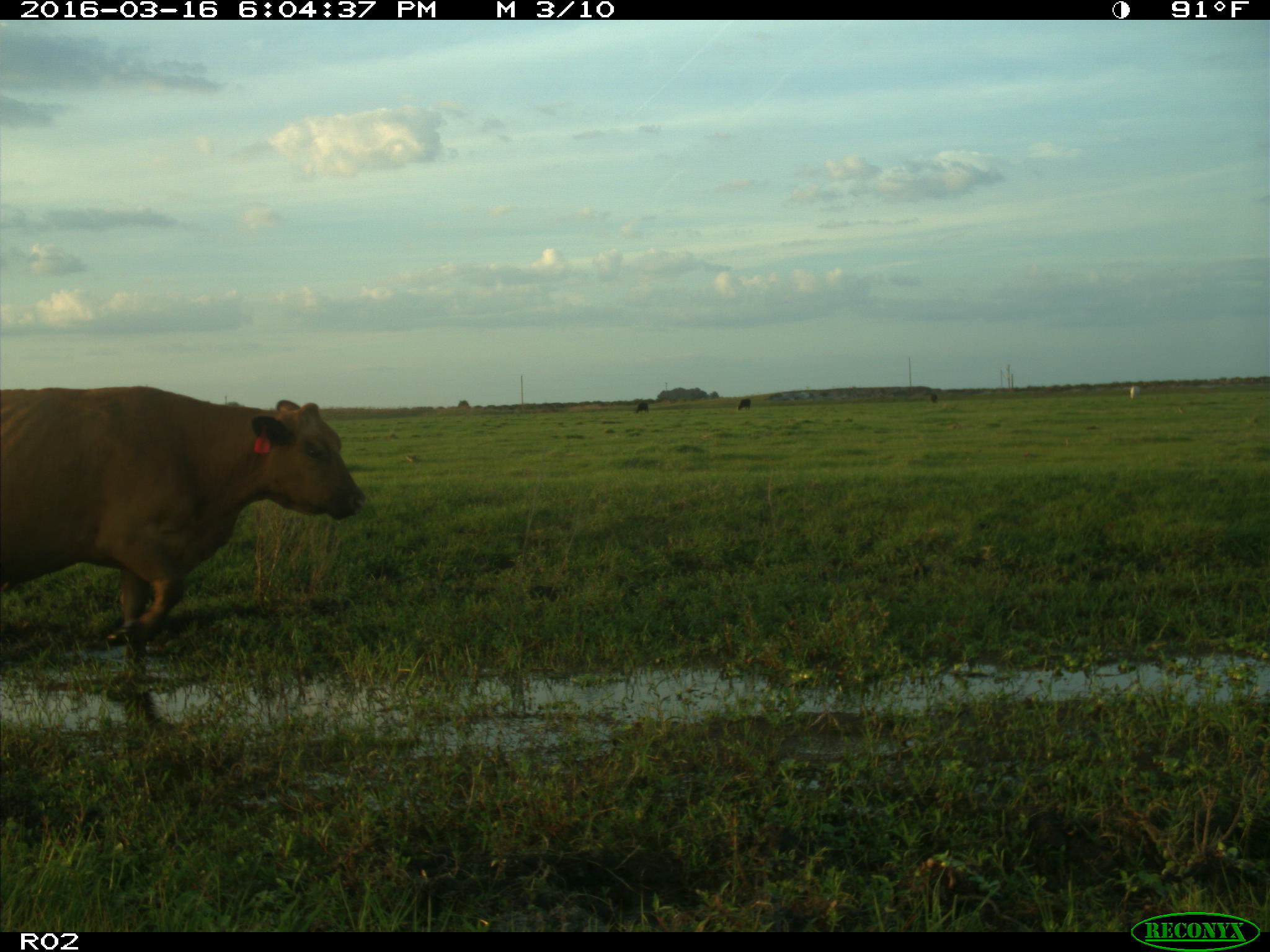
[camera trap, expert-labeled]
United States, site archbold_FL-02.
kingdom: Animalia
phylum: Chordata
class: Mammalia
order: Artiodactyla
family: Bovidae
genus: Bos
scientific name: Bos taurus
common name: domestic cow